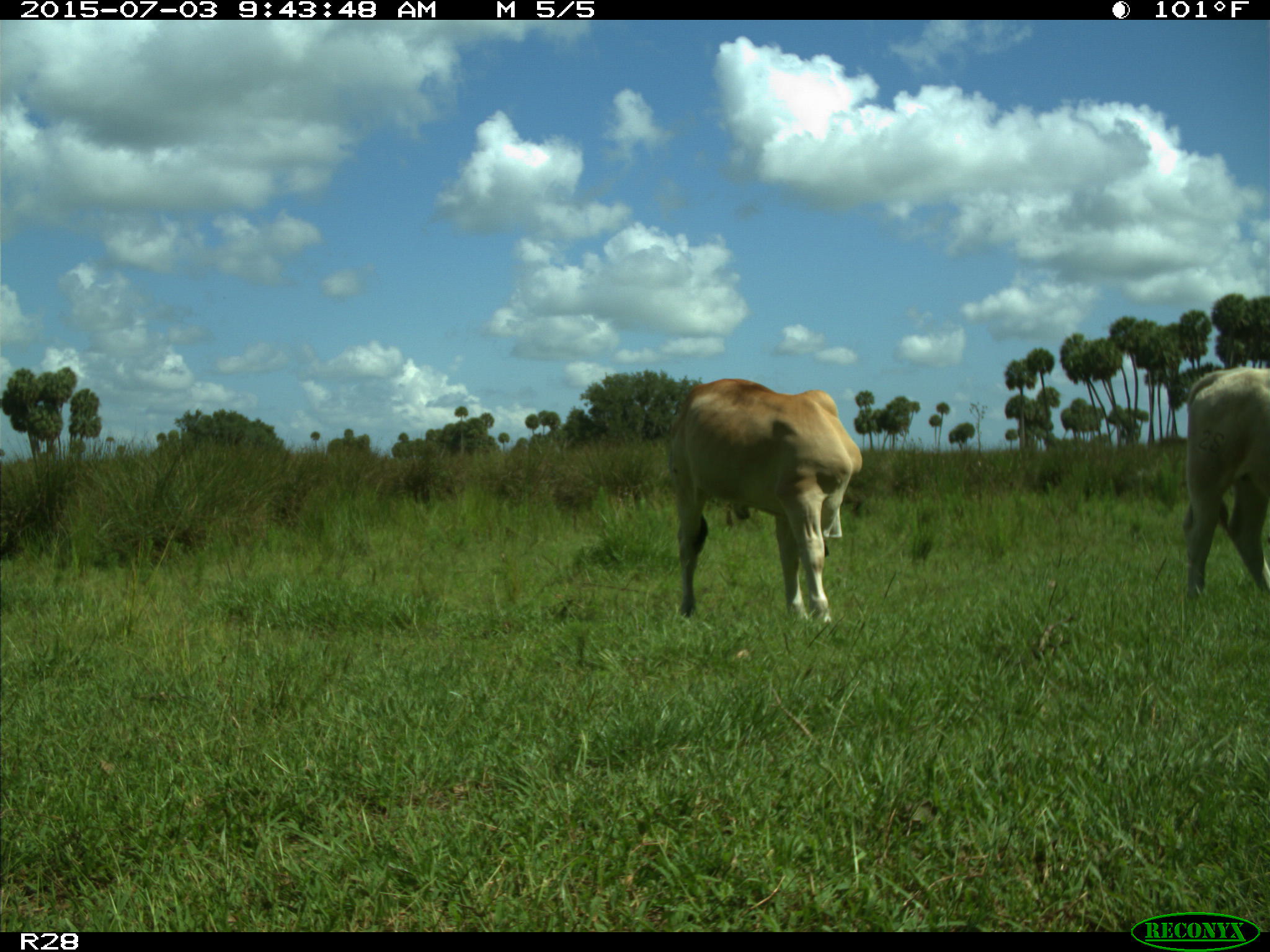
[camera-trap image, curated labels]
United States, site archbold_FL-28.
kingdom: Animalia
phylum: Chordata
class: Mammalia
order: Artiodactyla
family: Bovidae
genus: Bos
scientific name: Bos taurus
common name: domestic cow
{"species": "Bos taurus (domestic cow)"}